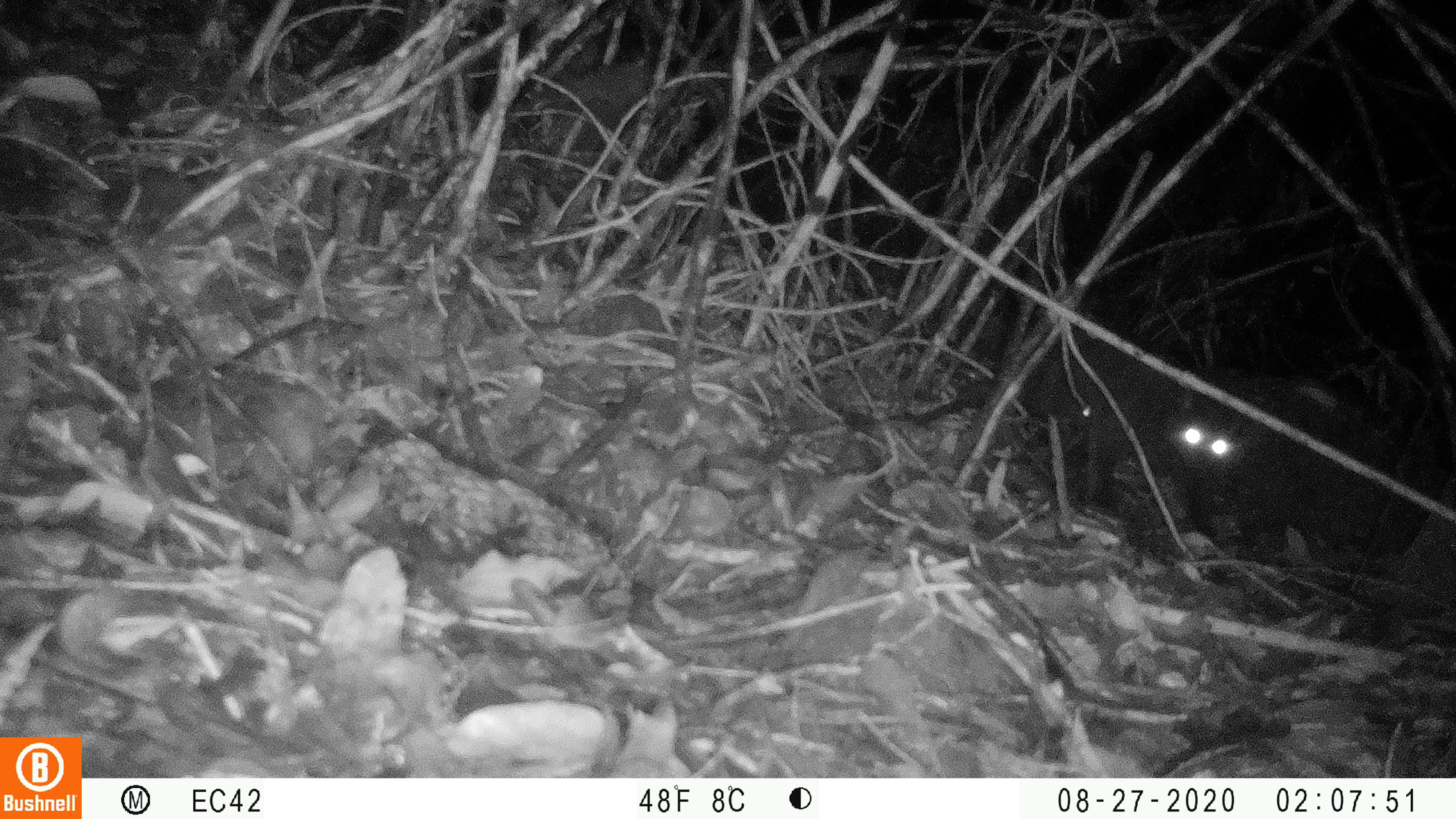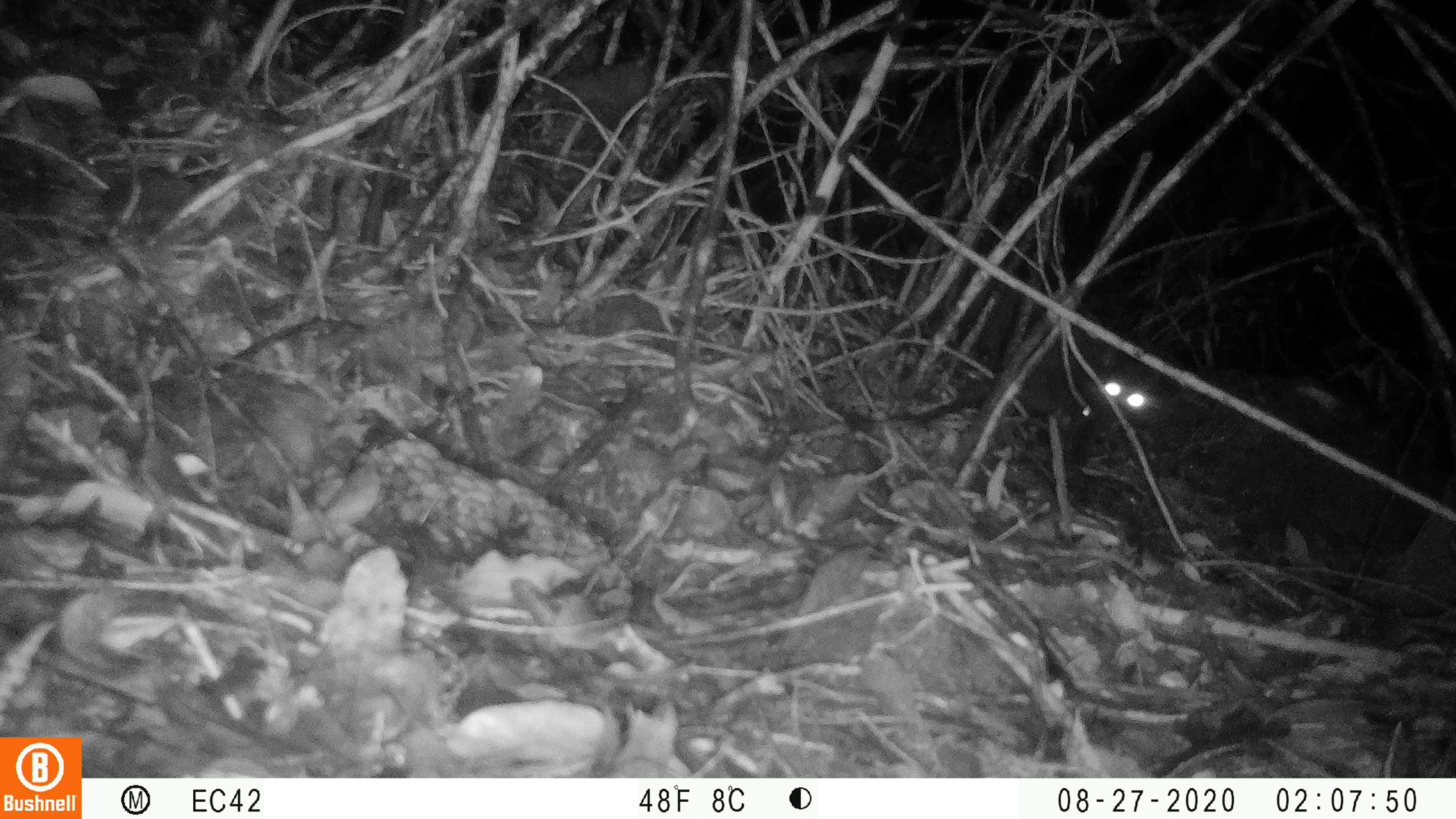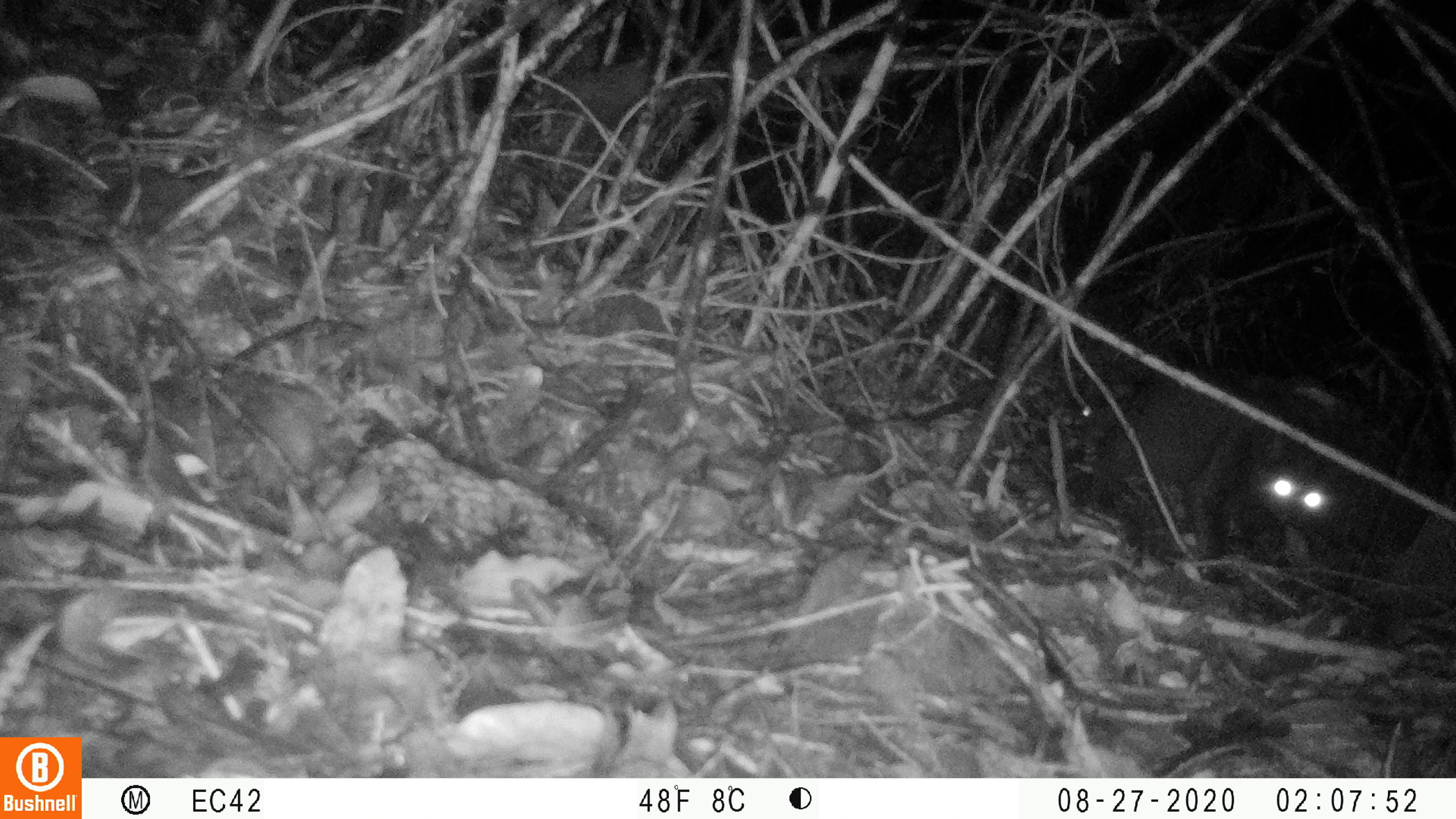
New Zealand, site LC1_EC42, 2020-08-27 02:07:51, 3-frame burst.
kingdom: Animalia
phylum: Chordata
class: Mammalia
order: Carnivora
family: Felidae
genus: Felis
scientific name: Felis catus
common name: domestic cat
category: cat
Cat (domestic cat) (Felis catus).